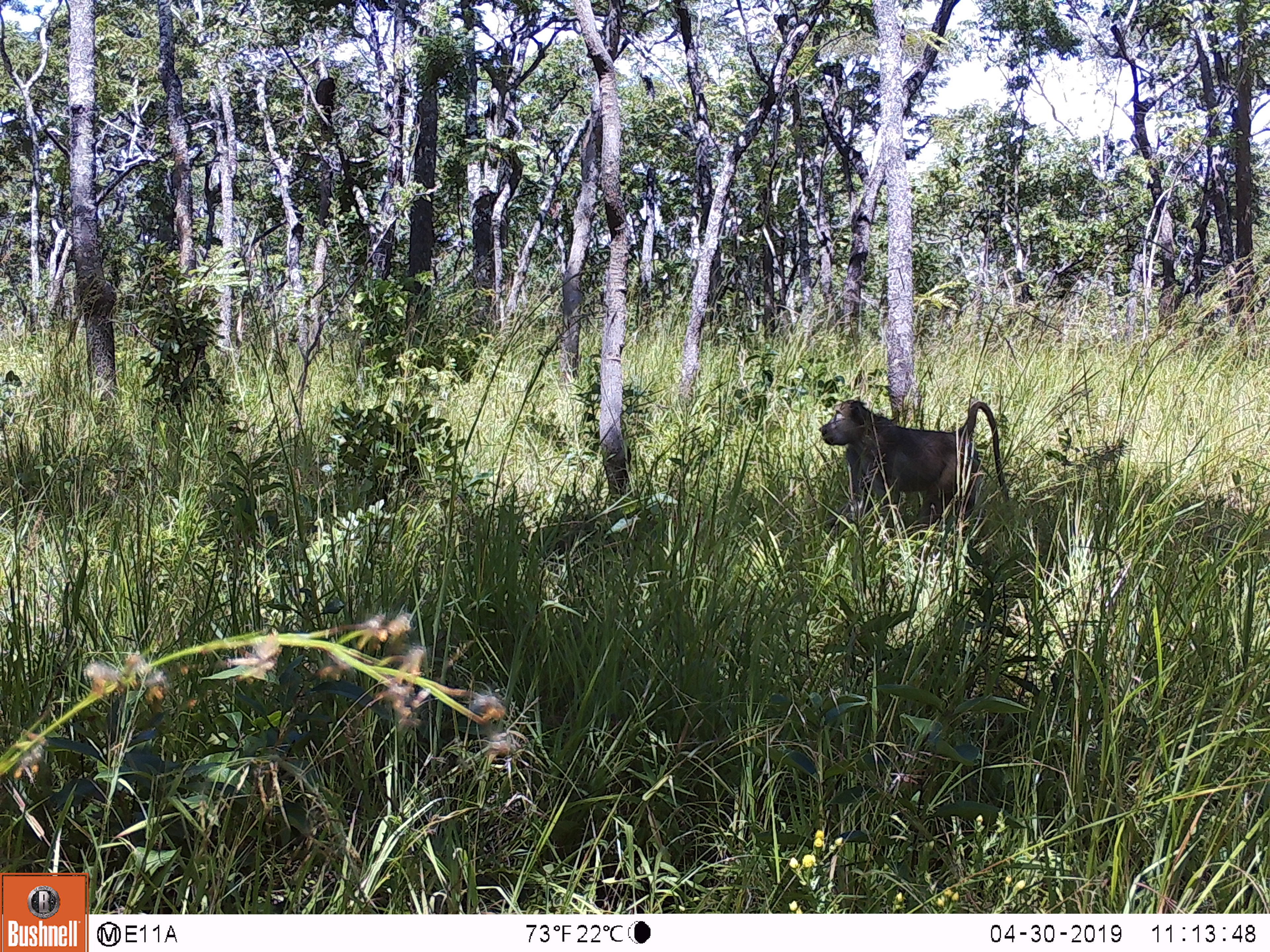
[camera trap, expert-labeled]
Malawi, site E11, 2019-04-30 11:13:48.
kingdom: Animalia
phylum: Chordata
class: Mammalia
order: Primates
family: Cercopithecidae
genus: Papio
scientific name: Papio cynocephalus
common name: yellow baboon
Yellow baboon (Papio cynocephalus), count 1.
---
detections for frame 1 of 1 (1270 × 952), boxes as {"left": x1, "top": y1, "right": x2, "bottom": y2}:
yellow baboon: {"left": 808, "top": 393, "right": 1014, "bottom": 517}